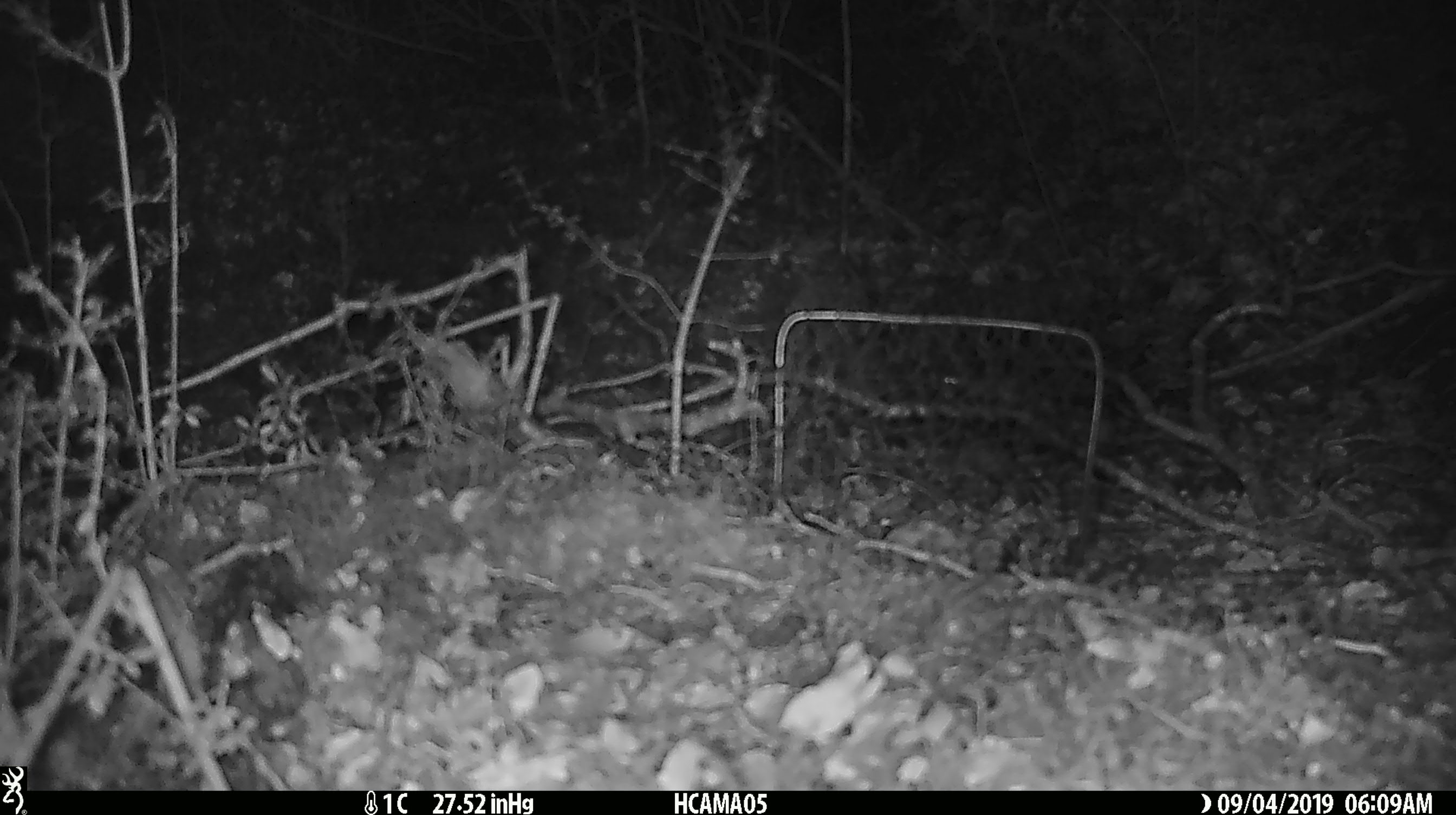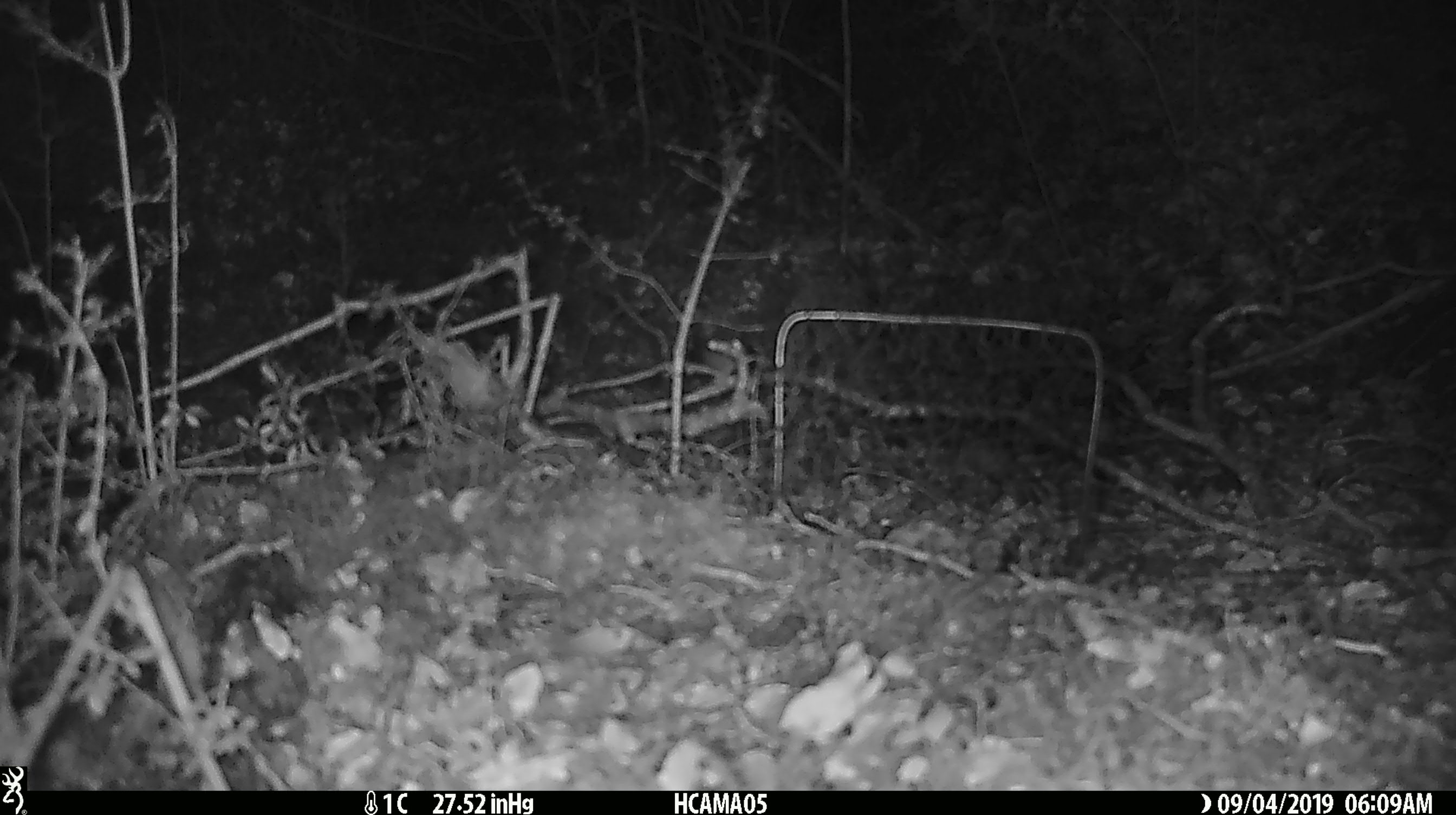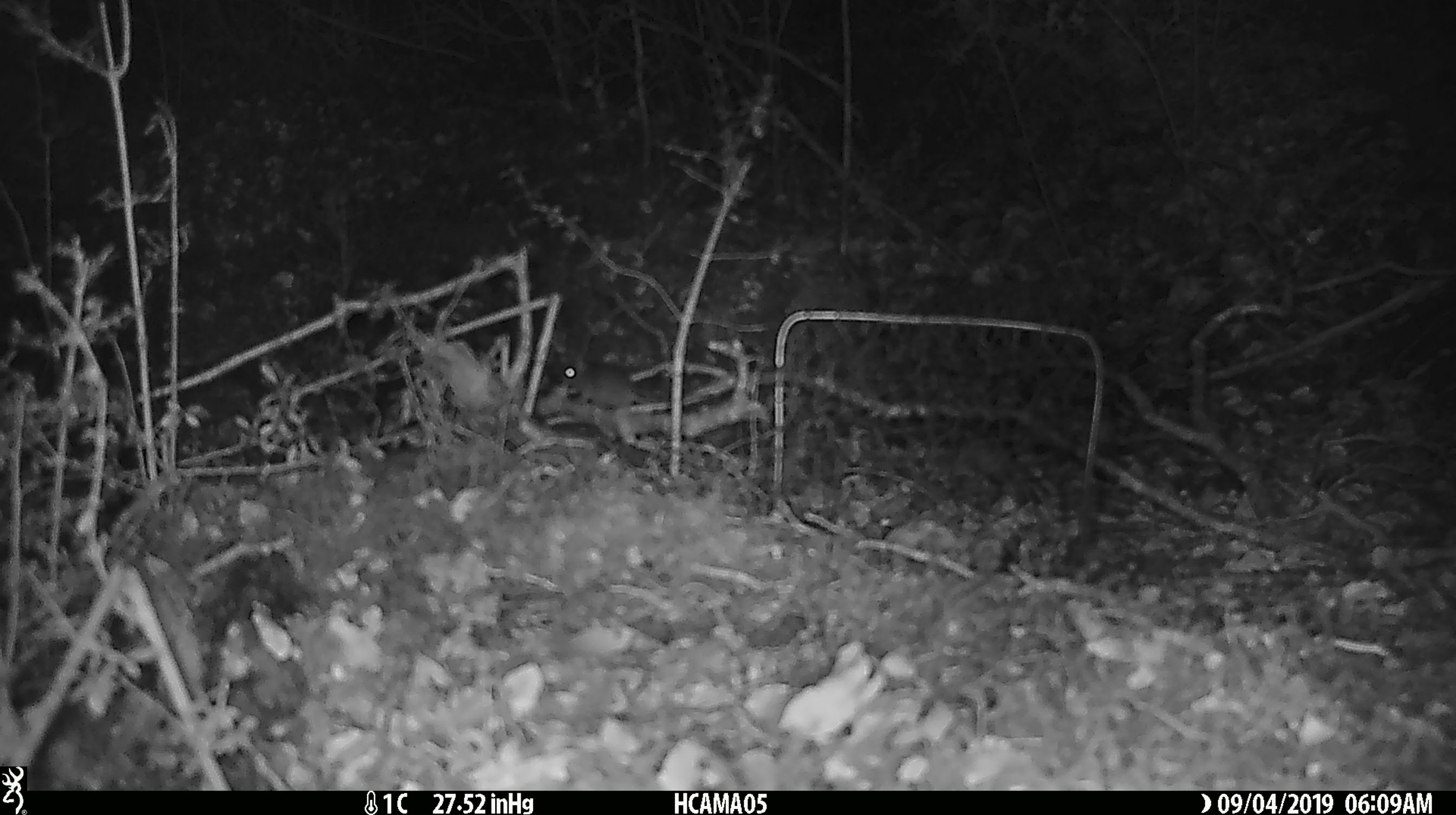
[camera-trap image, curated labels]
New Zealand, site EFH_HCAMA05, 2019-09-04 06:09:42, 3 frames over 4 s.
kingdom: Animalia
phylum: Chordata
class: Mammalia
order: Rodentia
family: Muridae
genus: Mus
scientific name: Mus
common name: mouse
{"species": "mouse (Mus)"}